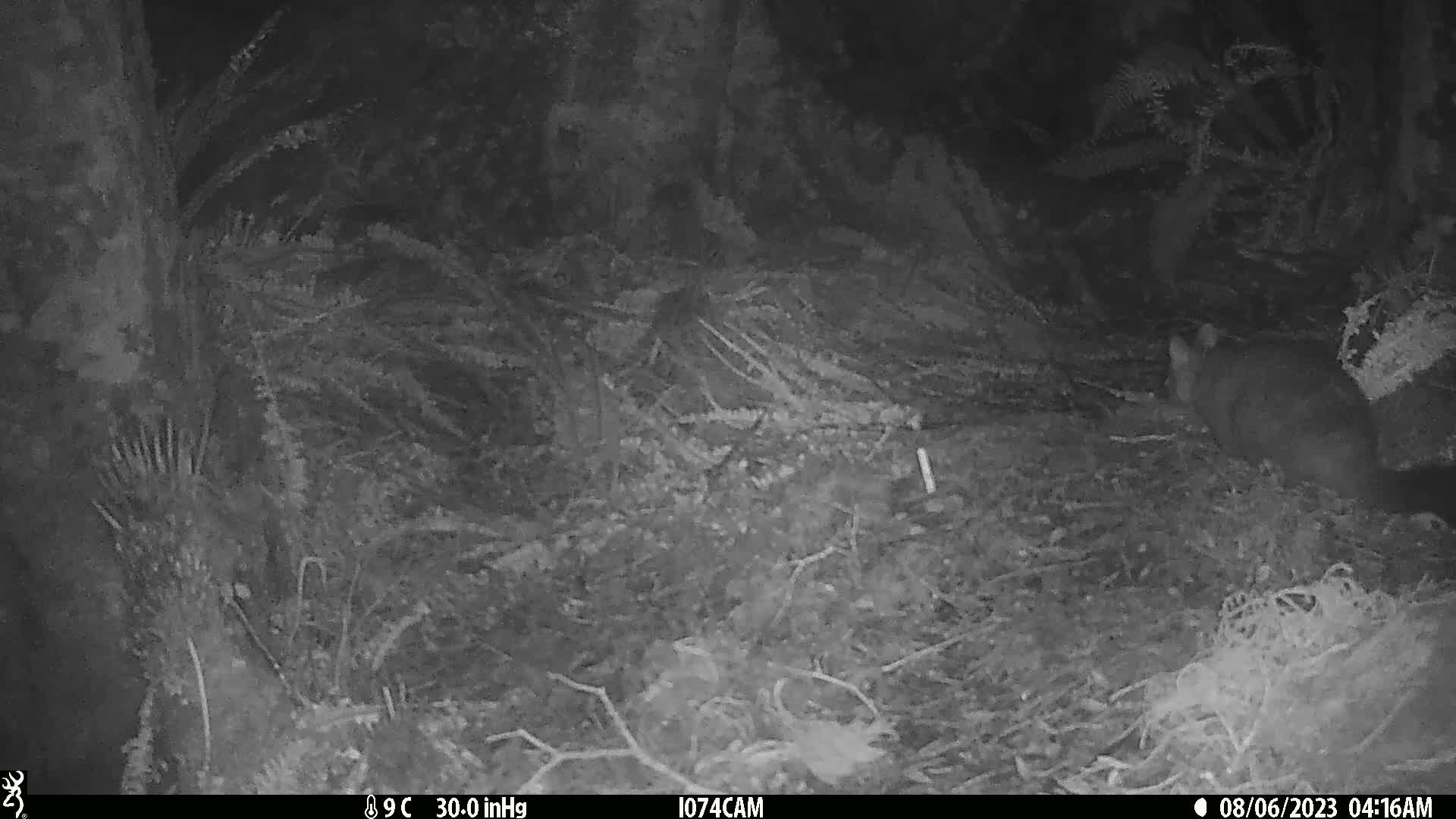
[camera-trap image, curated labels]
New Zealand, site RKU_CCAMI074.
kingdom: Animalia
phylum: Chordata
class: Mammalia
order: Diprotodontia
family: Phalangeridae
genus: Trichosurus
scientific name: Trichosurus vulpecula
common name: common brushtail possum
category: possum